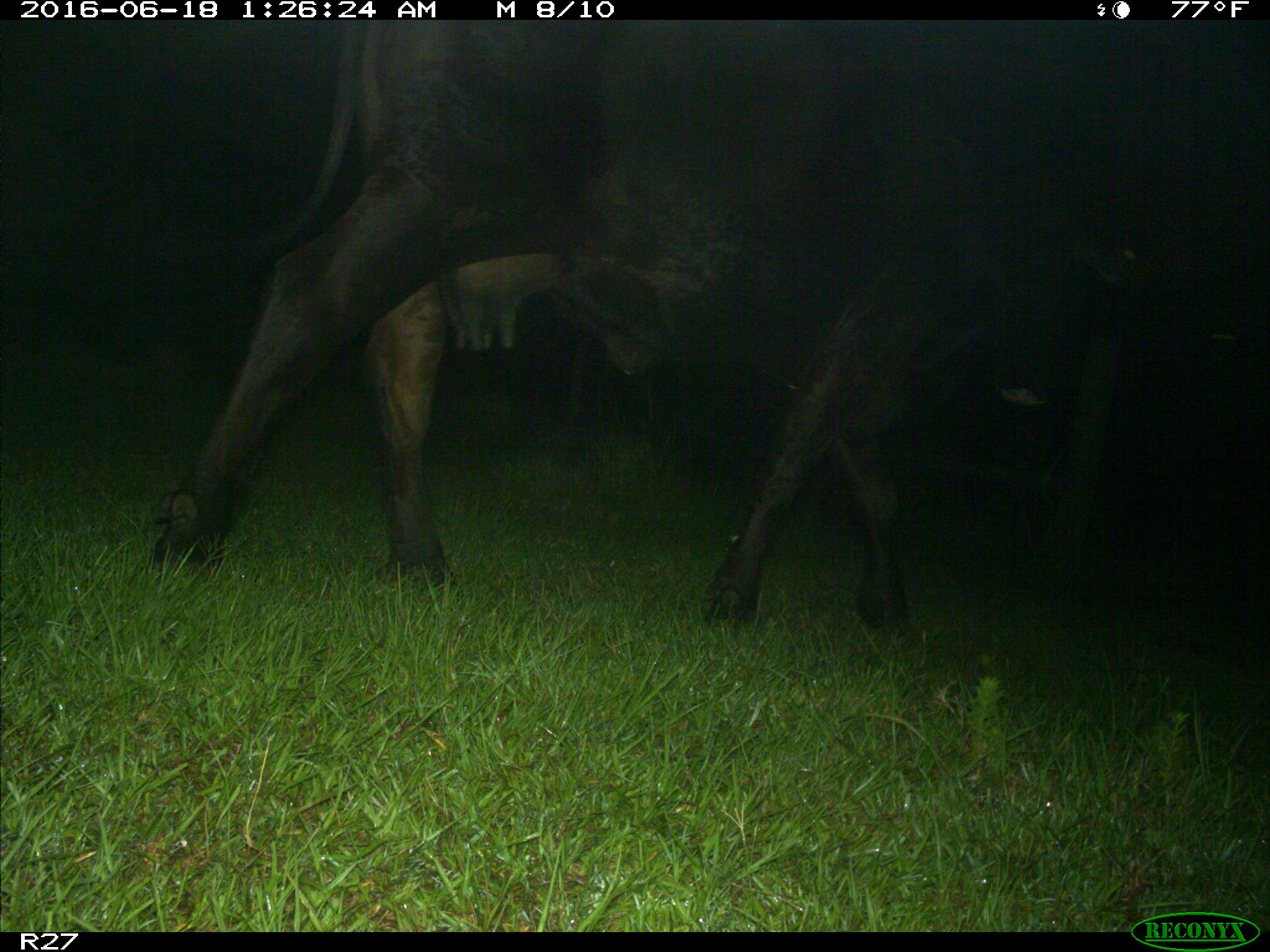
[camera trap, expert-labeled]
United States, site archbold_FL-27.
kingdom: Animalia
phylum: Chordata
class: Mammalia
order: Artiodactyla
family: Bovidae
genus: Bos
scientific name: Bos taurus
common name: domestic cow